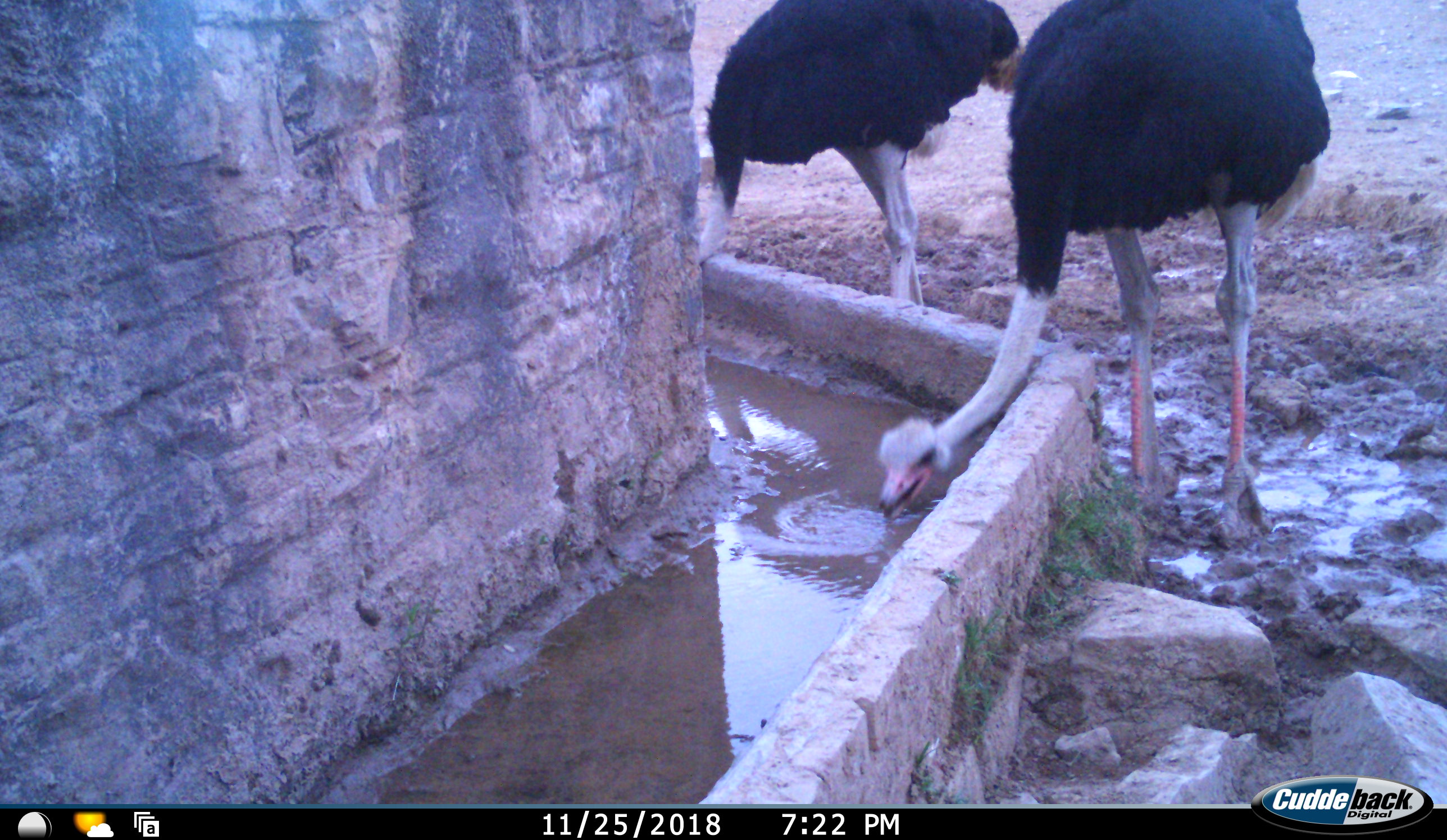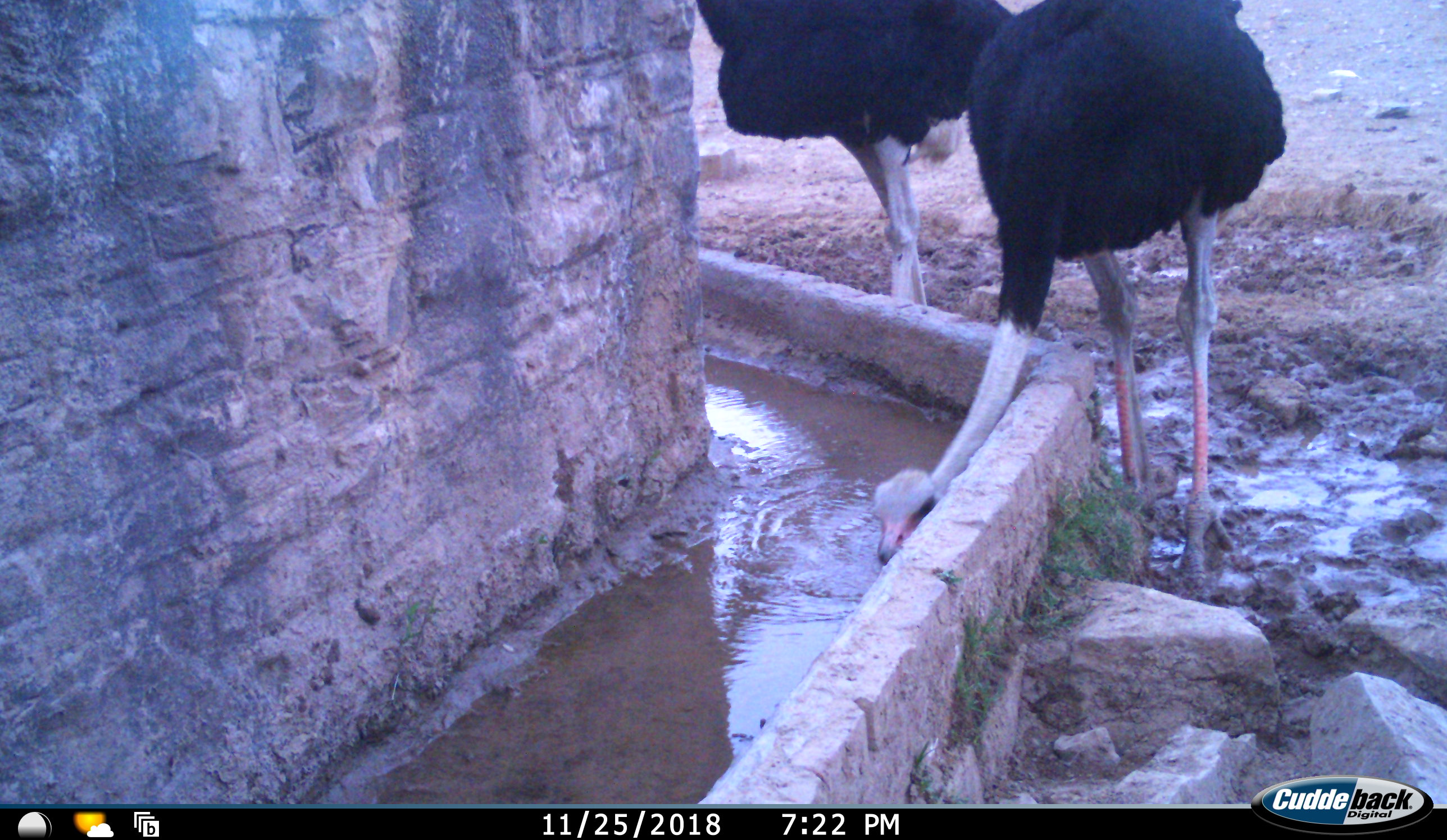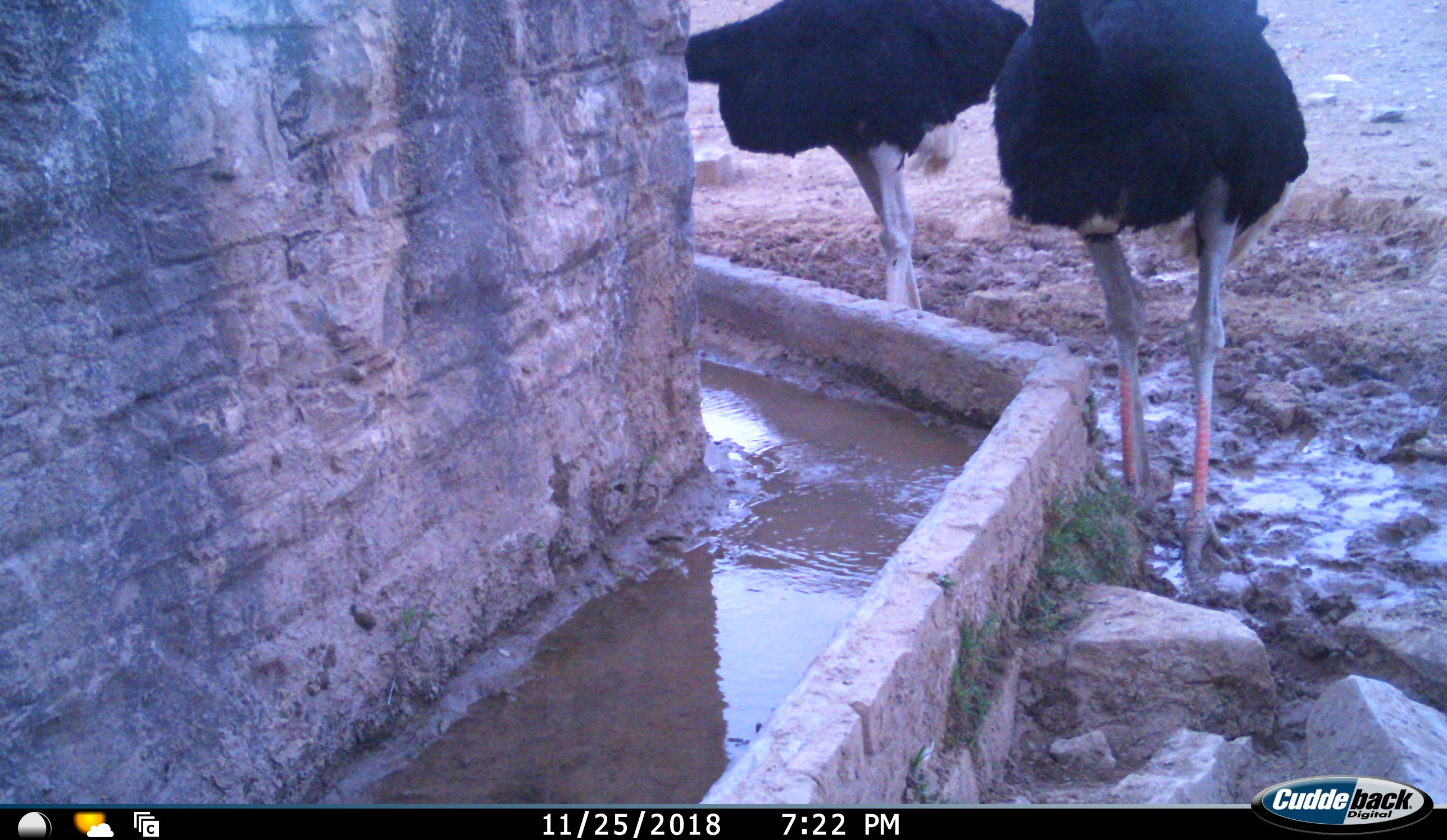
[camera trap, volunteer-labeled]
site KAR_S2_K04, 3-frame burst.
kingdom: Animalia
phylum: Chordata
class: Aves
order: Struthioniformes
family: Struthionidae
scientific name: Struthionidae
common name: ostrich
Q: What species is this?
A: Ostrich (Struthionidae).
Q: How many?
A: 2.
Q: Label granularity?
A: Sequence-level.